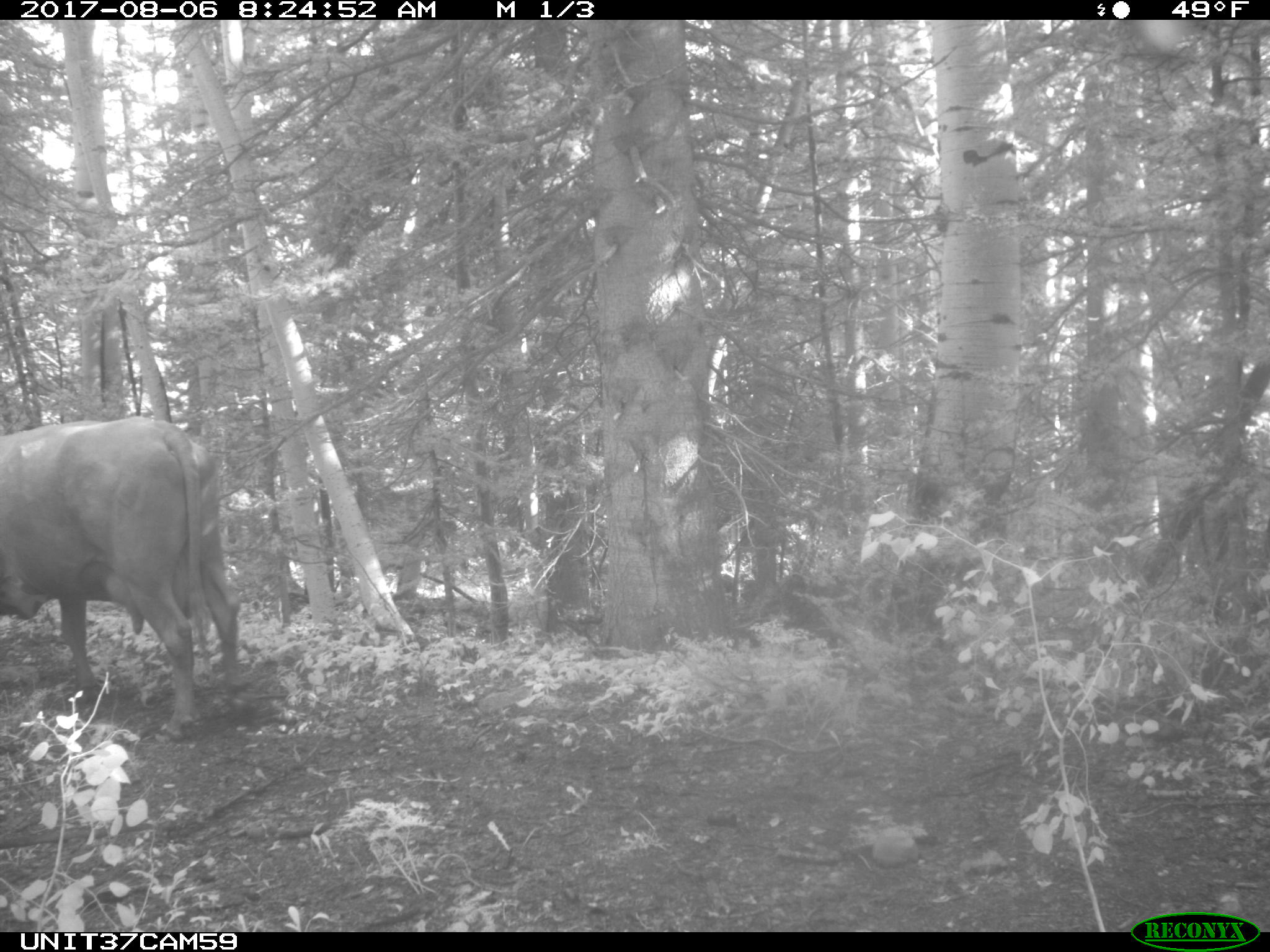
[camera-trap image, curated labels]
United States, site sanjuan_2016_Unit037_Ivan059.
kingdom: Animalia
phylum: Chordata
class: Mammalia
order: Artiodactyla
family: Bovidae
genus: Bos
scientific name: Bos taurus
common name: domestic cow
Bos taurus (domestic cow).